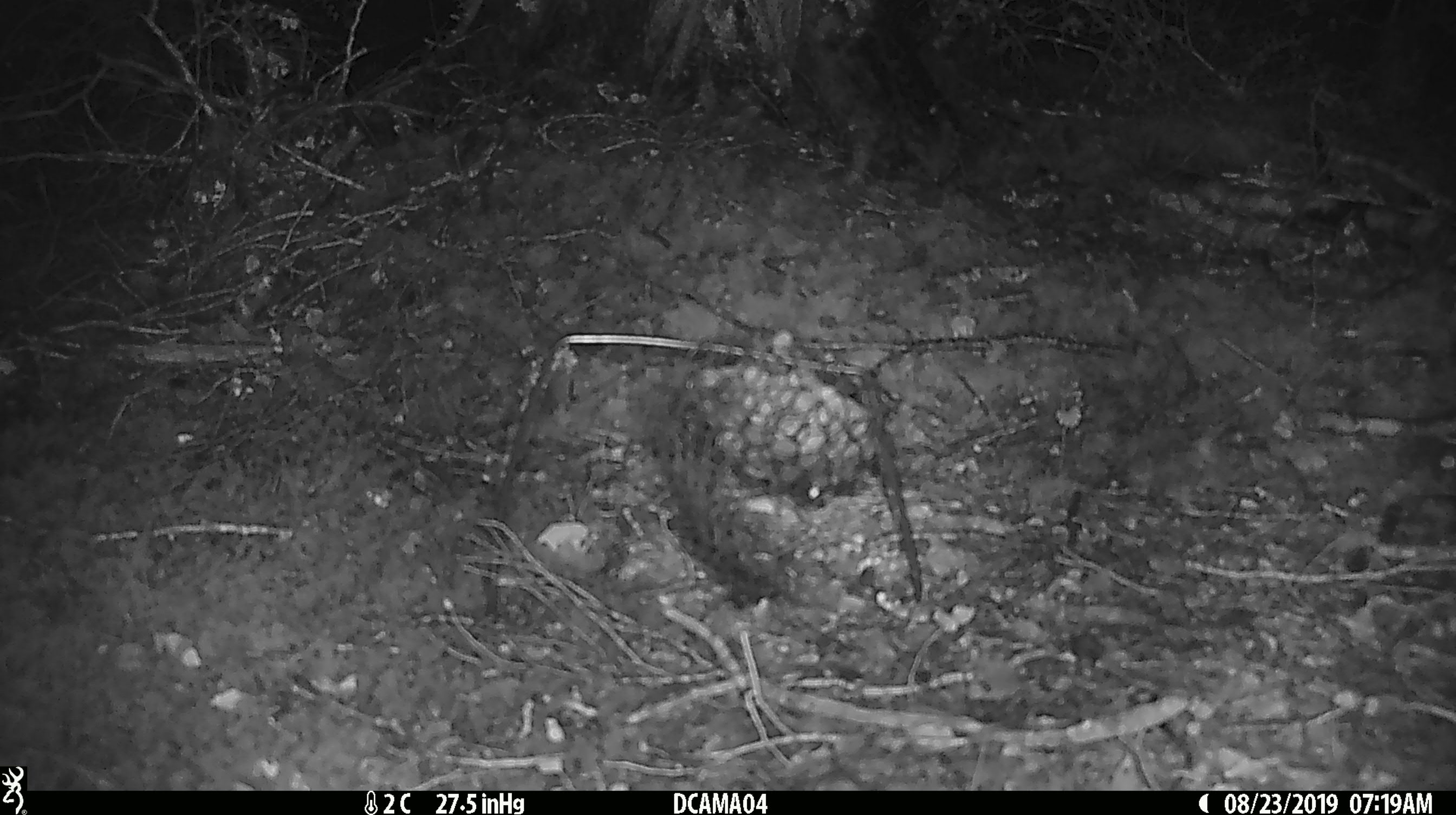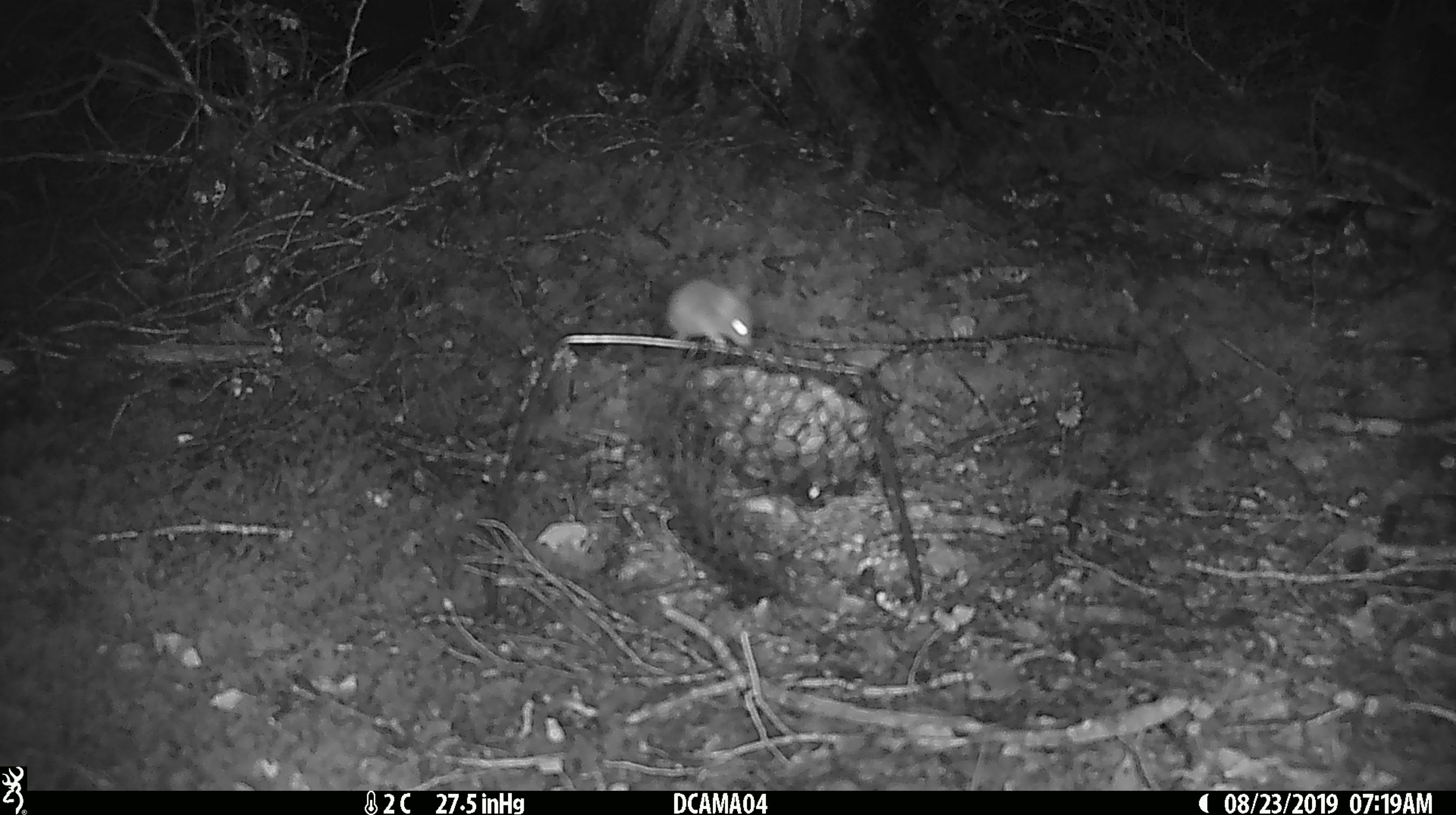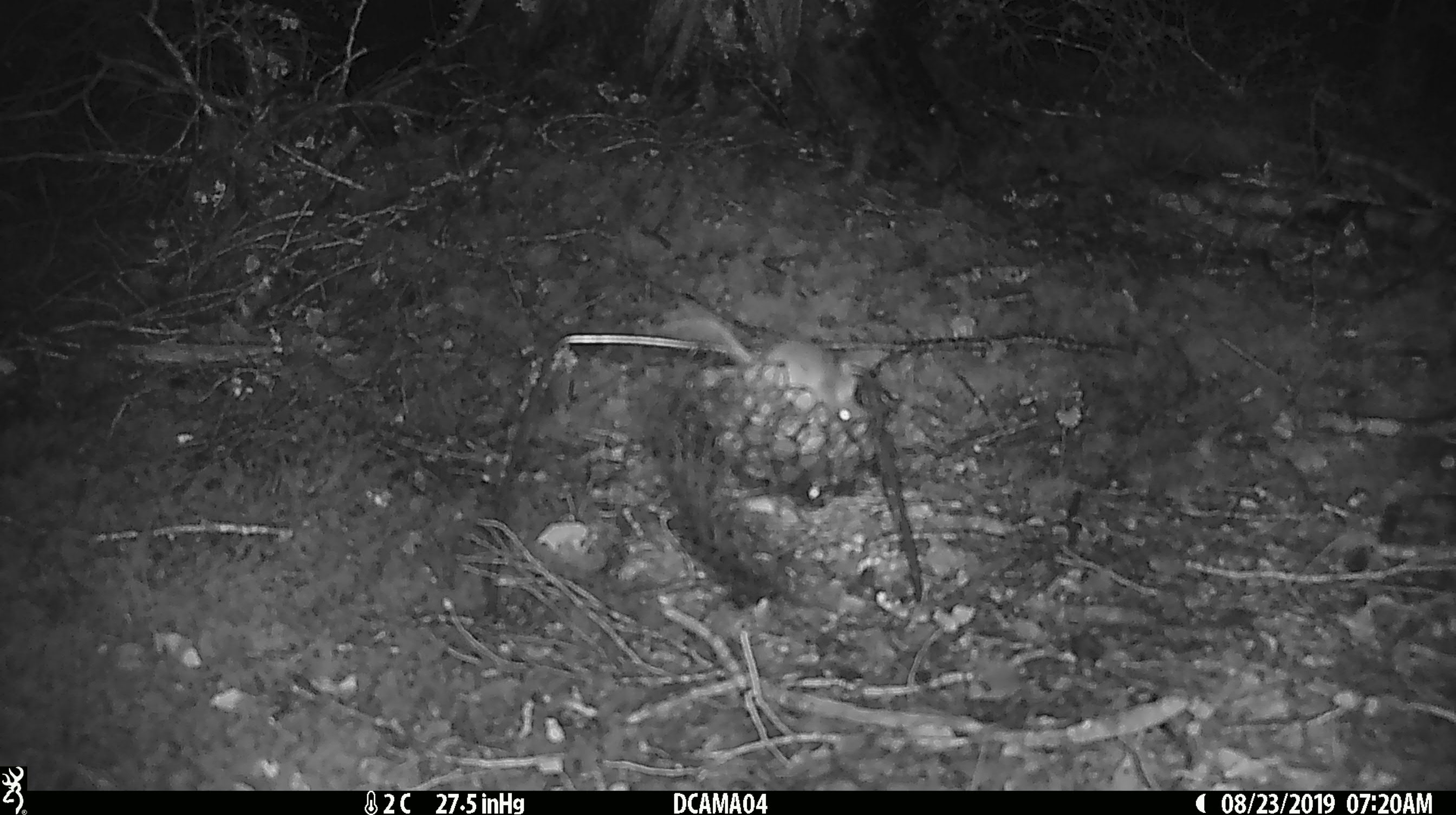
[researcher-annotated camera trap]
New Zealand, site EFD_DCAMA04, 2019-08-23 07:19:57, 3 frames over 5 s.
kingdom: Animalia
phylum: Chordata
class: Mammalia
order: Rodentia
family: Muridae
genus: Mus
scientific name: Mus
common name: mouse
Mouse (Mus).